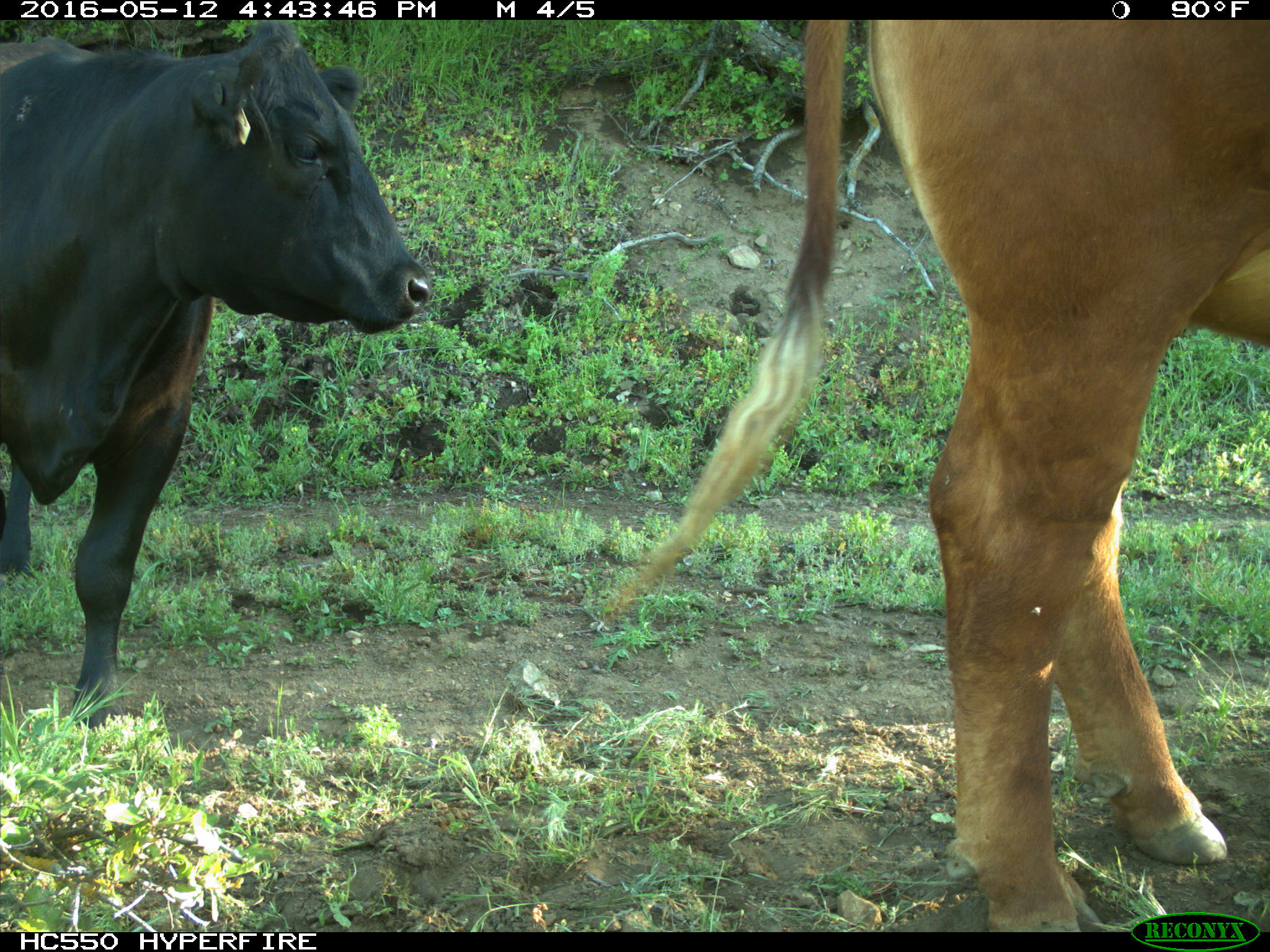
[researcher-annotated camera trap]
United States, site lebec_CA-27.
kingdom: Animalia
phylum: Chordata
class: Mammalia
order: Artiodactyla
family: Bovidae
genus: Bos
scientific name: Bos taurus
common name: domestic cow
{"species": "Bos taurus (domestic cow)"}